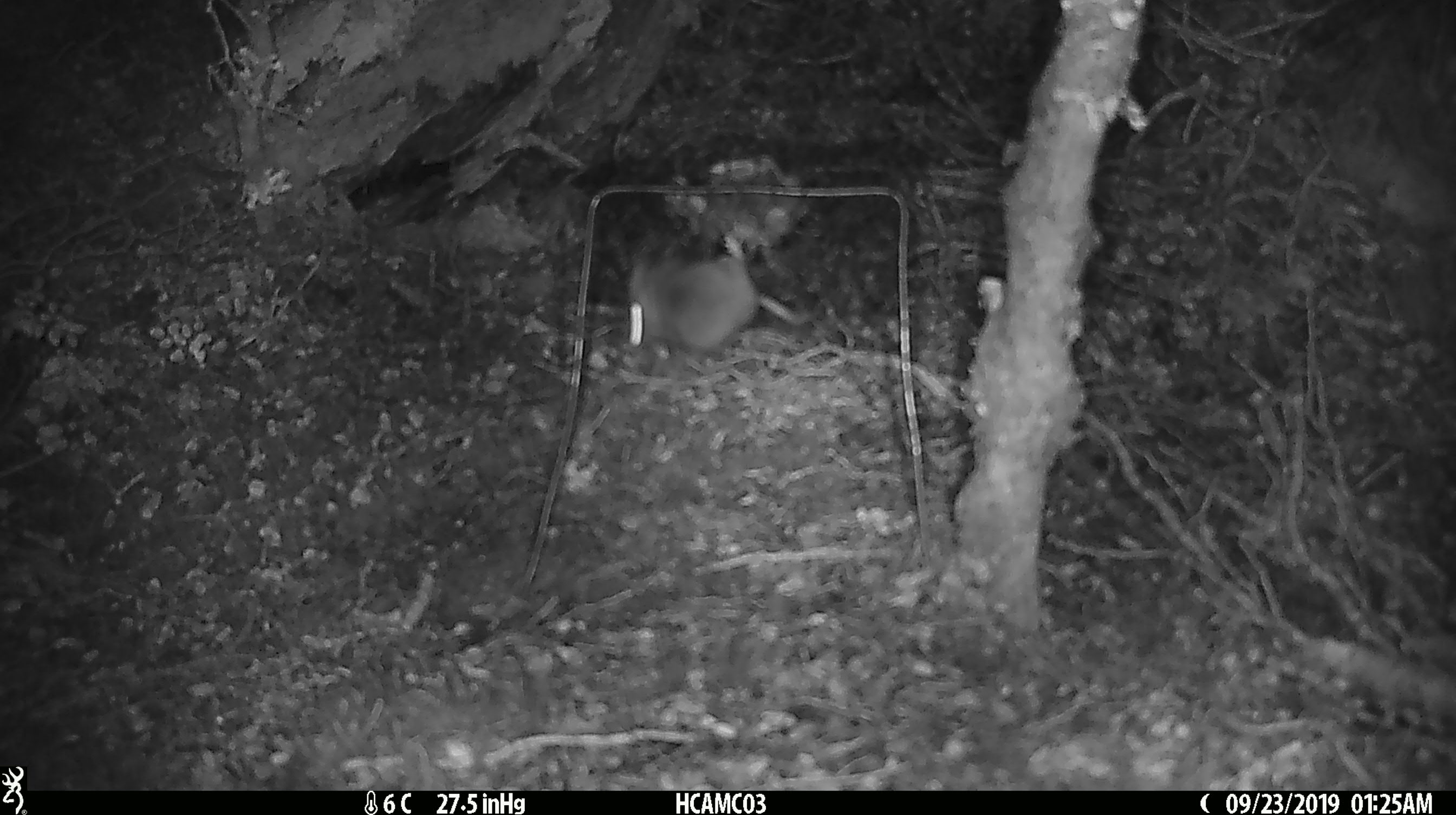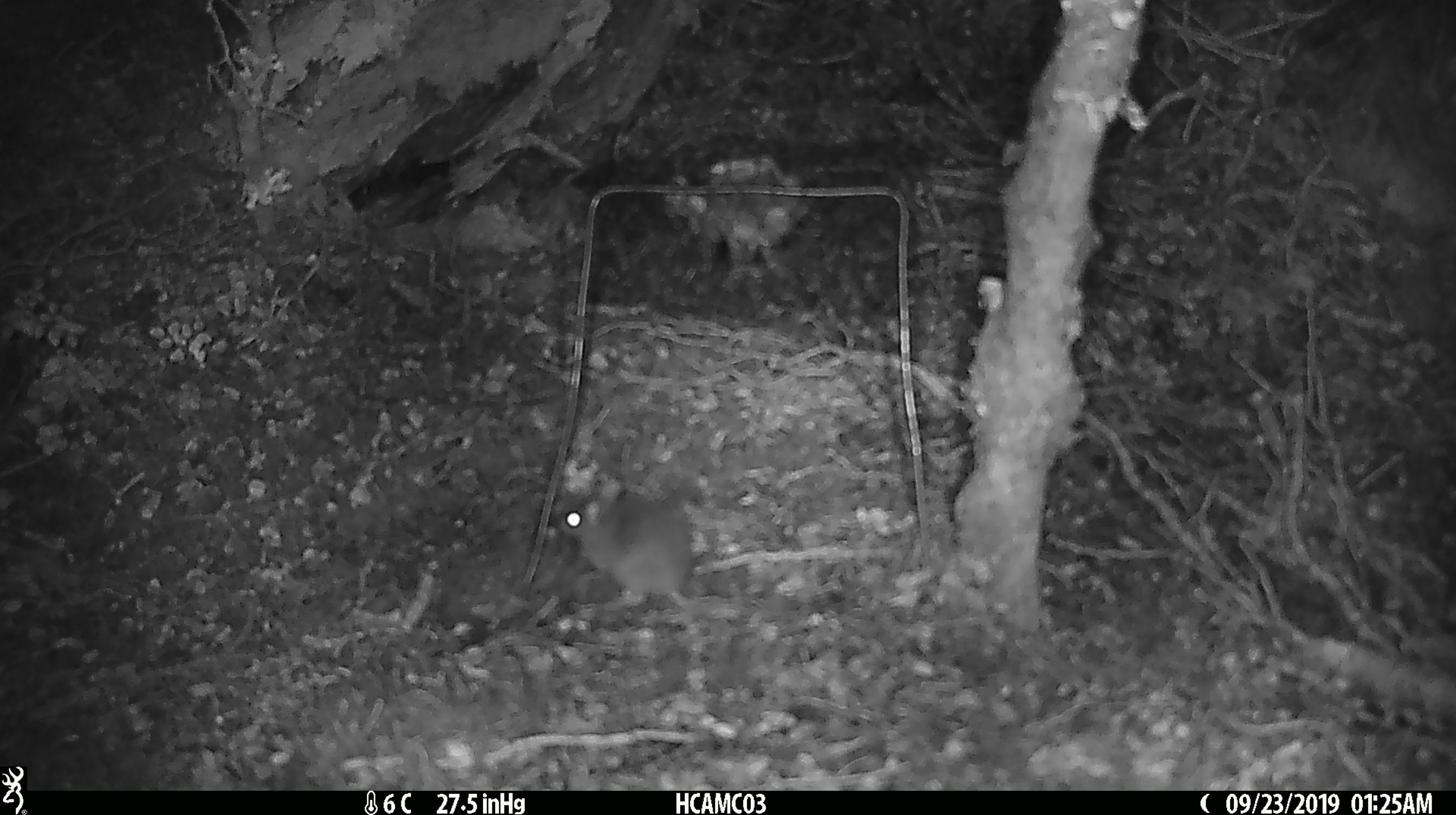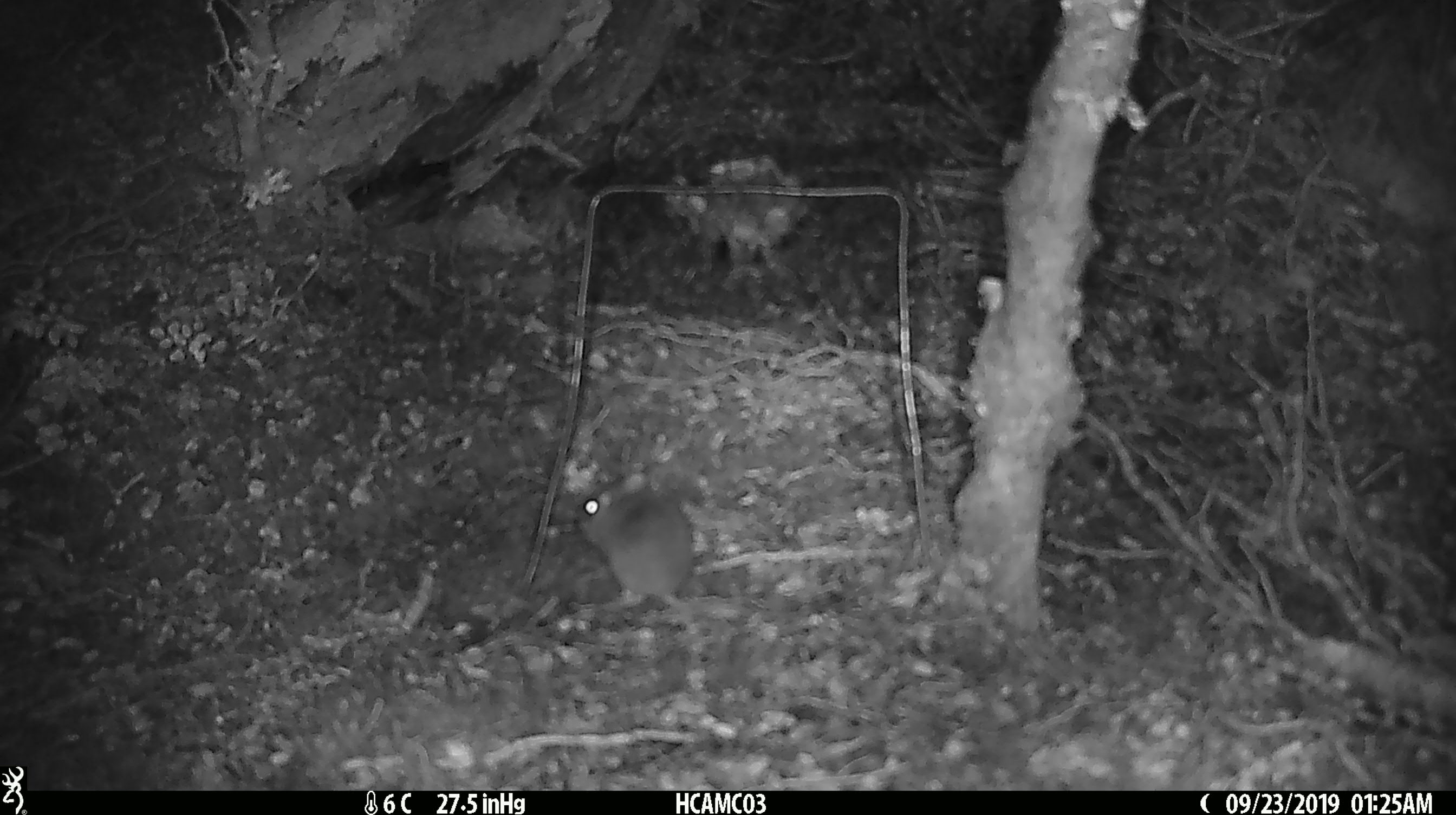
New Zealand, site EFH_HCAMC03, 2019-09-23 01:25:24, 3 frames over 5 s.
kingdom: Animalia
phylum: Chordata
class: Mammalia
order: Rodentia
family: Muridae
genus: Mus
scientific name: Mus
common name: mouse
Mouse (Mus).